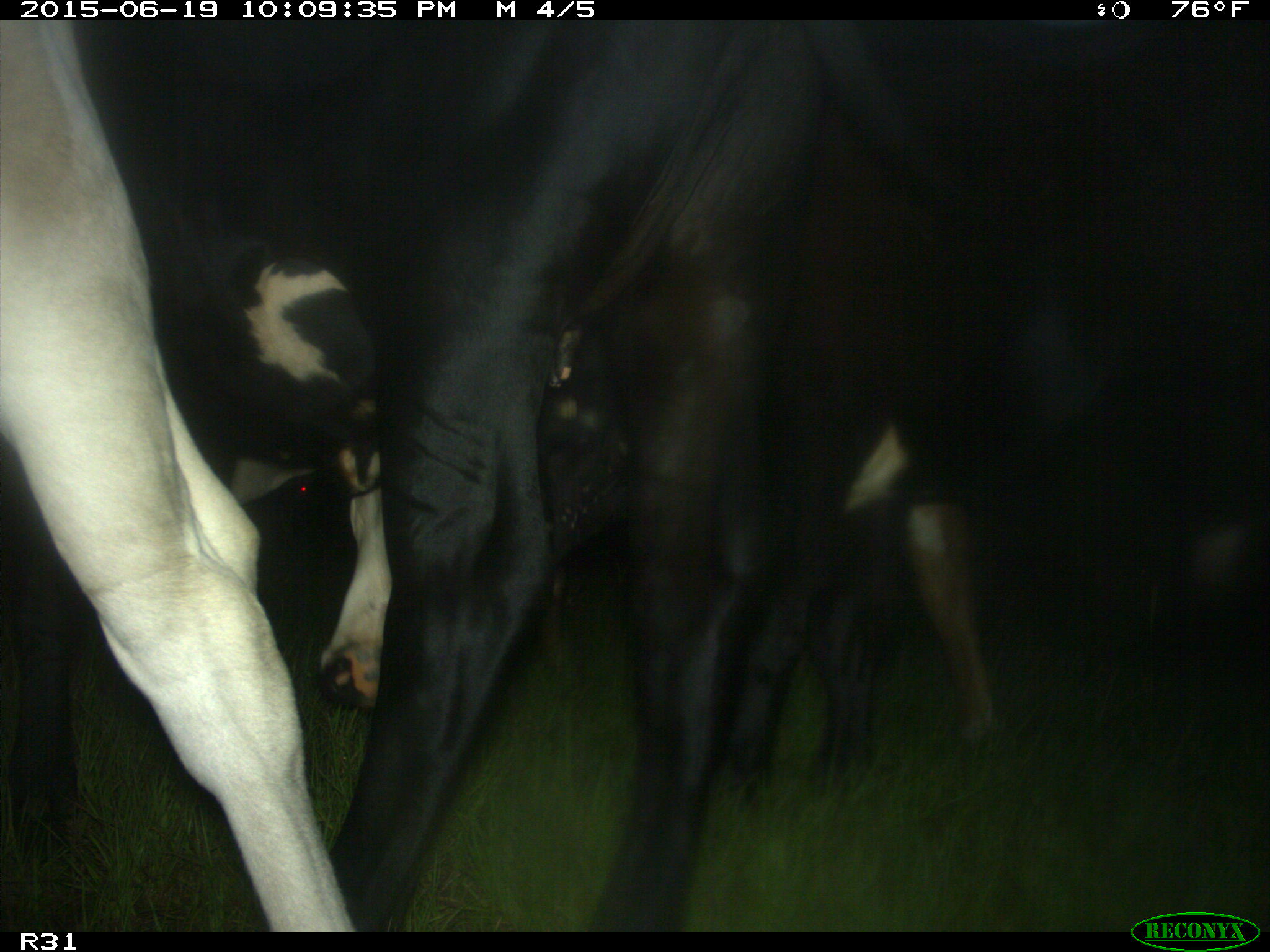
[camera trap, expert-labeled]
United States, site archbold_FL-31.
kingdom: Animalia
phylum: Chordata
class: Mammalia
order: Artiodactyla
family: Bovidae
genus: Bos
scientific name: Bos taurus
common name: domestic cow